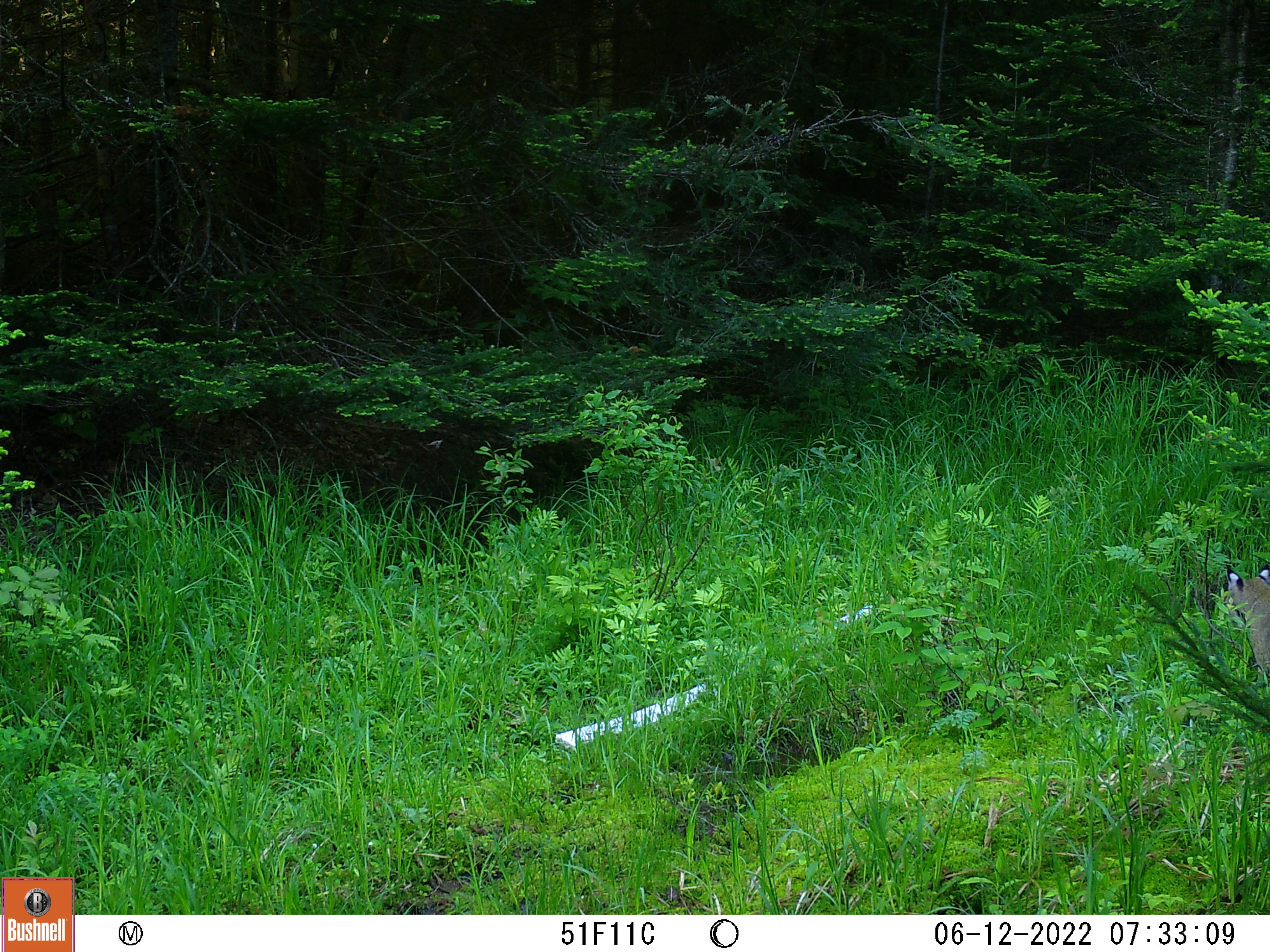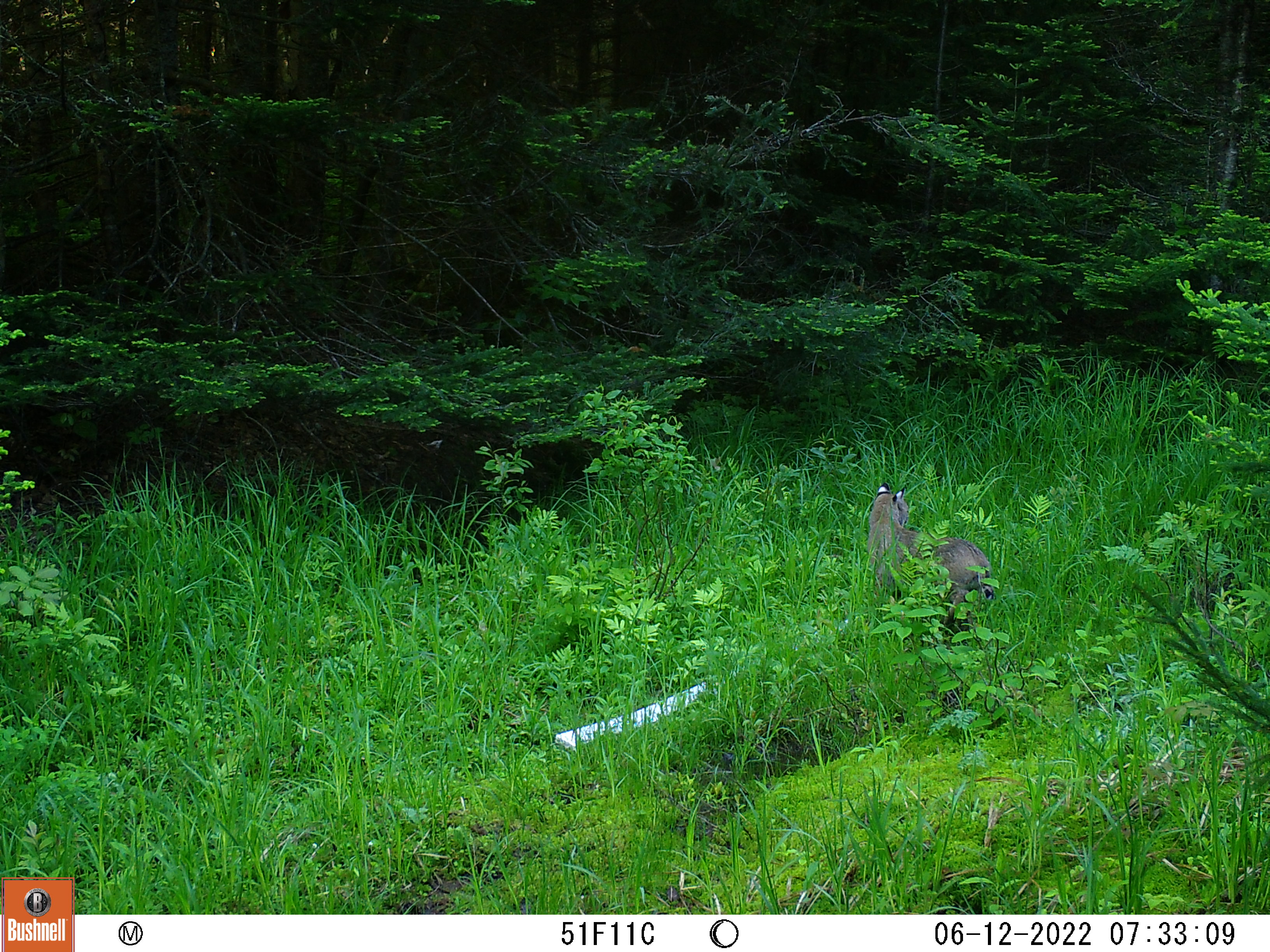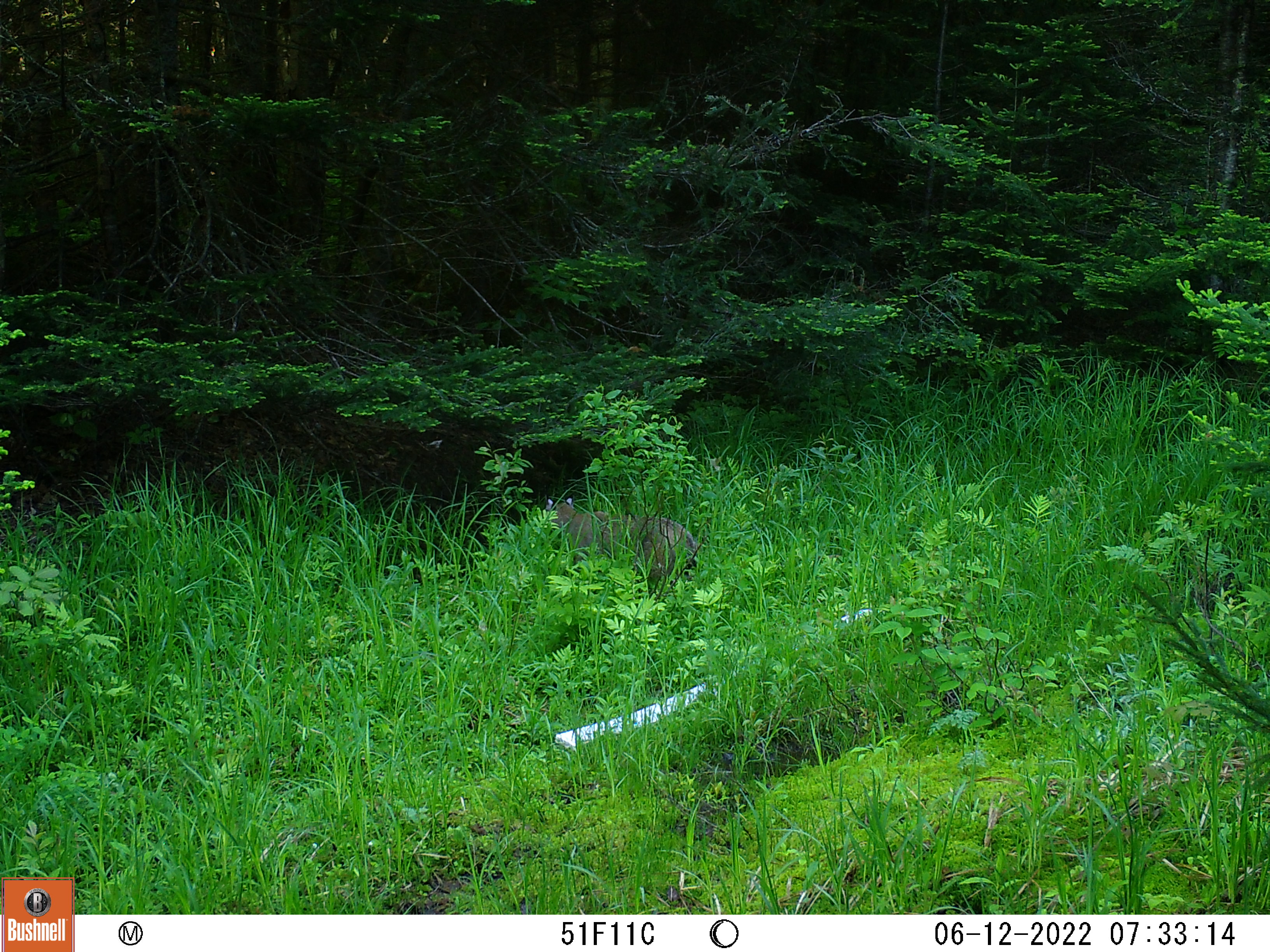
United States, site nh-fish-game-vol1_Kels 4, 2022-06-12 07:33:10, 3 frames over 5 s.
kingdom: Animalia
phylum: Chordata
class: Mammalia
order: Carnivora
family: Felidae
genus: Lynx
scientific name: Lynx rufus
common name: bobcat